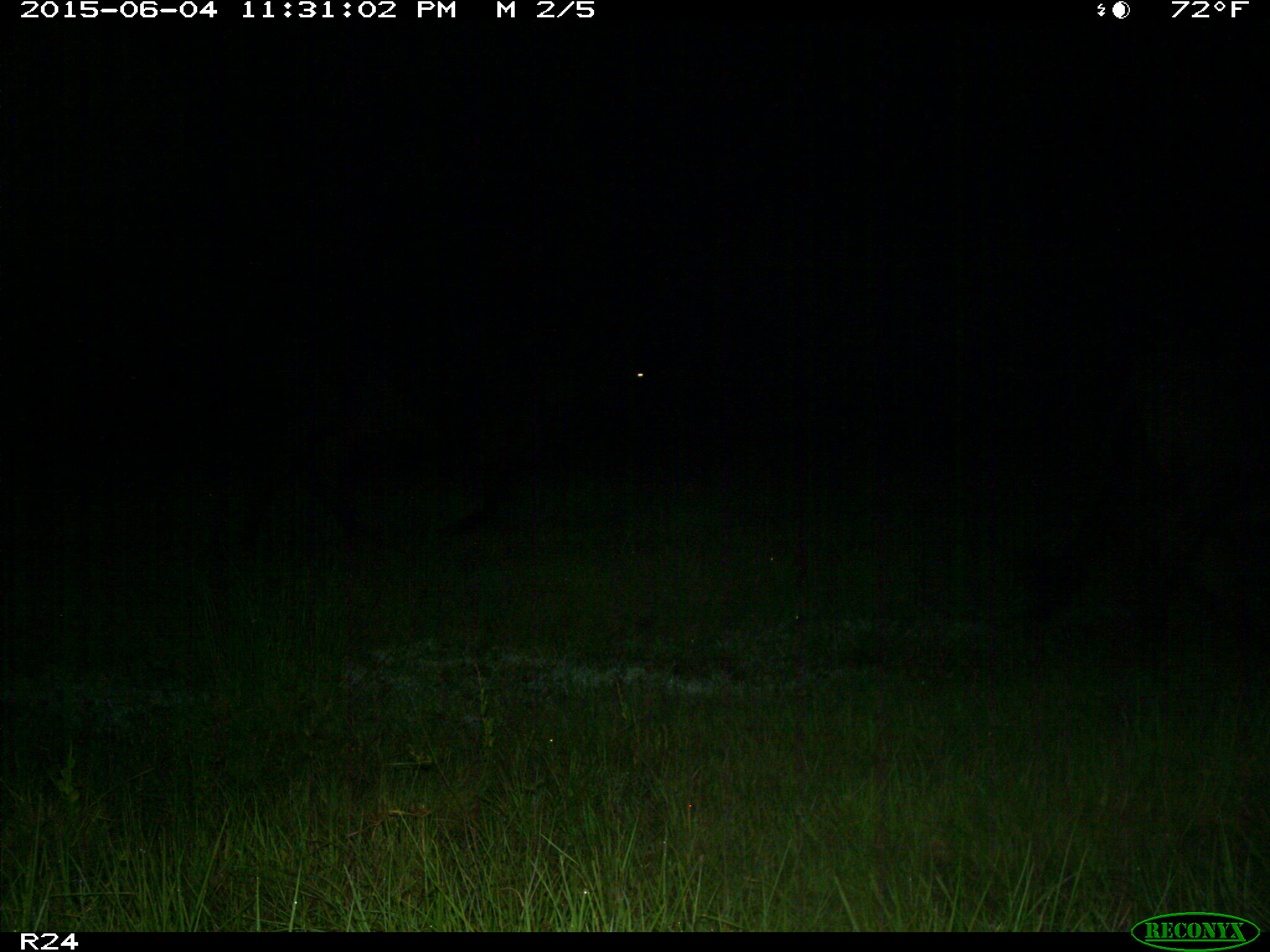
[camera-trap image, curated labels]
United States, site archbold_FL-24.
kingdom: Animalia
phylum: Chordata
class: Mammalia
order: Artiodactyla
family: Bovidae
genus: Bos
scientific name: Bos taurus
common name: domestic cow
Bos taurus (domestic cow).